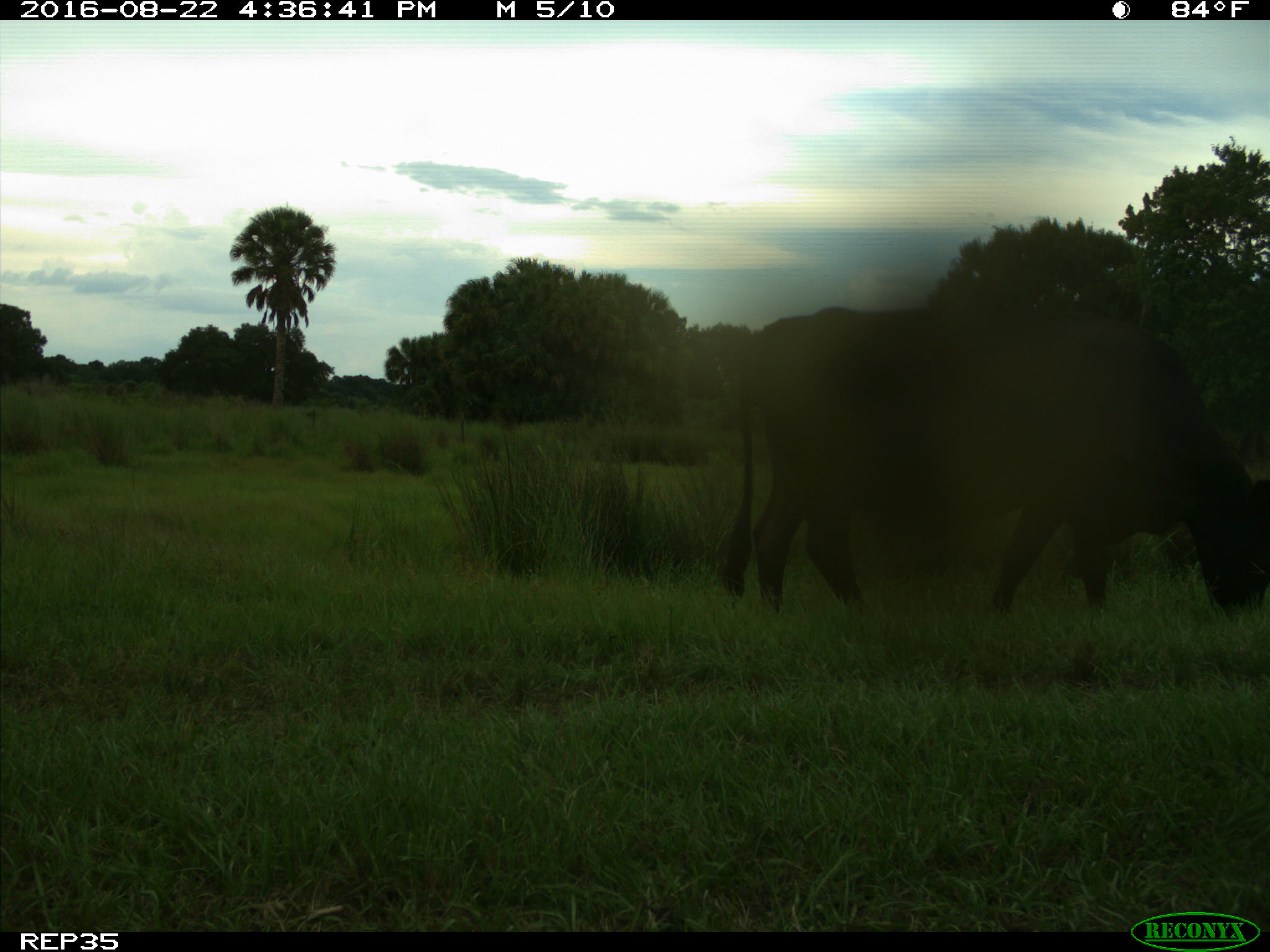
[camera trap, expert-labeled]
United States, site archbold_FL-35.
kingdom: Animalia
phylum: Chordata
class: Mammalia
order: Artiodactyla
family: Bovidae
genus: Bos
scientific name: Bos taurus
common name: domestic cow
Bos taurus (domestic cow).